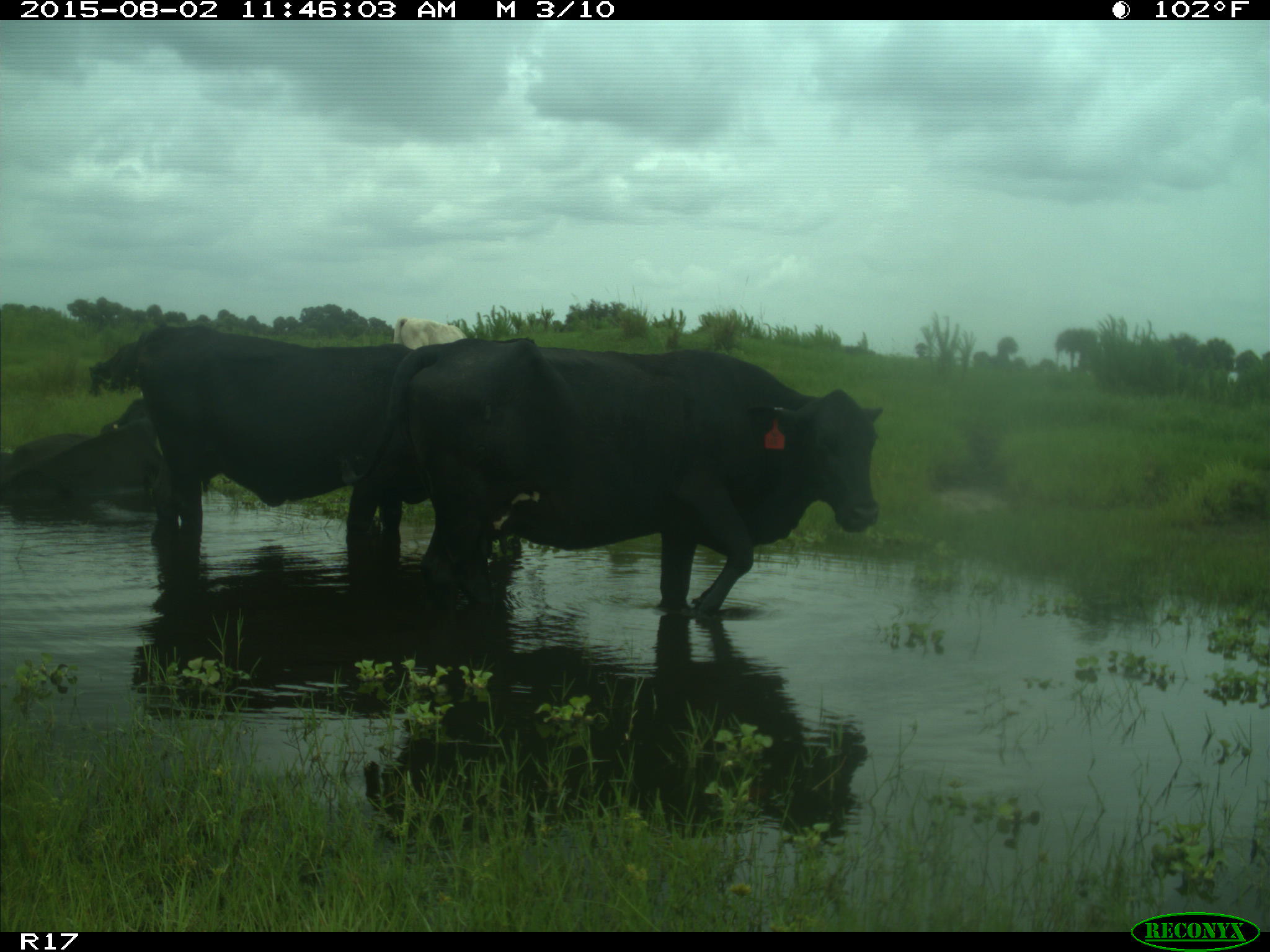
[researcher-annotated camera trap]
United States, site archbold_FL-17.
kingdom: Animalia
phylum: Chordata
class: Mammalia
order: Artiodactyla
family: Bovidae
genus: Bos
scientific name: Bos taurus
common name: domestic cow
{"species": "Bos taurus (domestic cow)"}